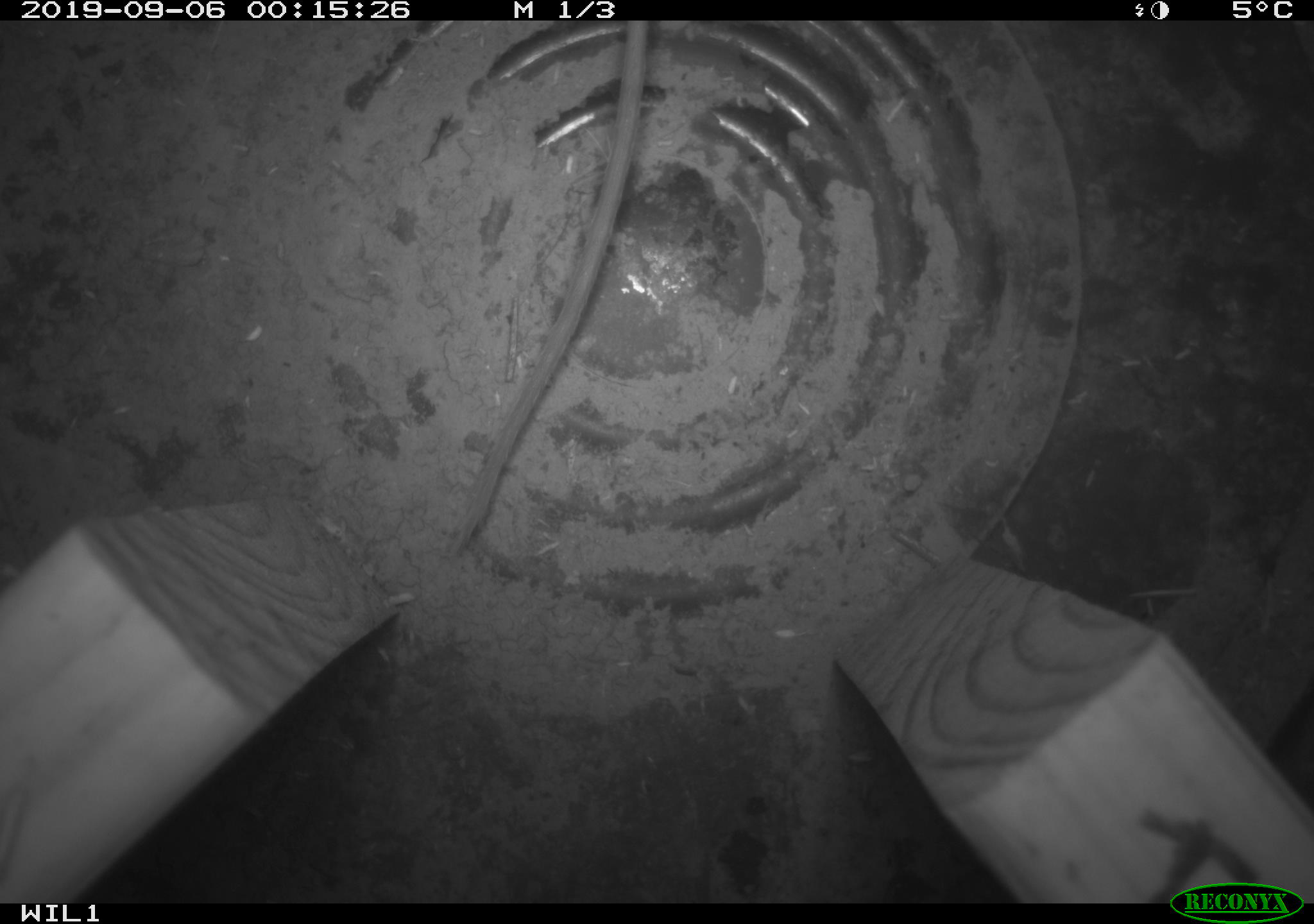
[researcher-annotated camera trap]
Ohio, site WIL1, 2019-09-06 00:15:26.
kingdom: Animalia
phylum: Chordata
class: Mammalia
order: Rodentia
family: Cricetidae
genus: Peromyscus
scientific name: Peromyscus leucopus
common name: white-footed mouse